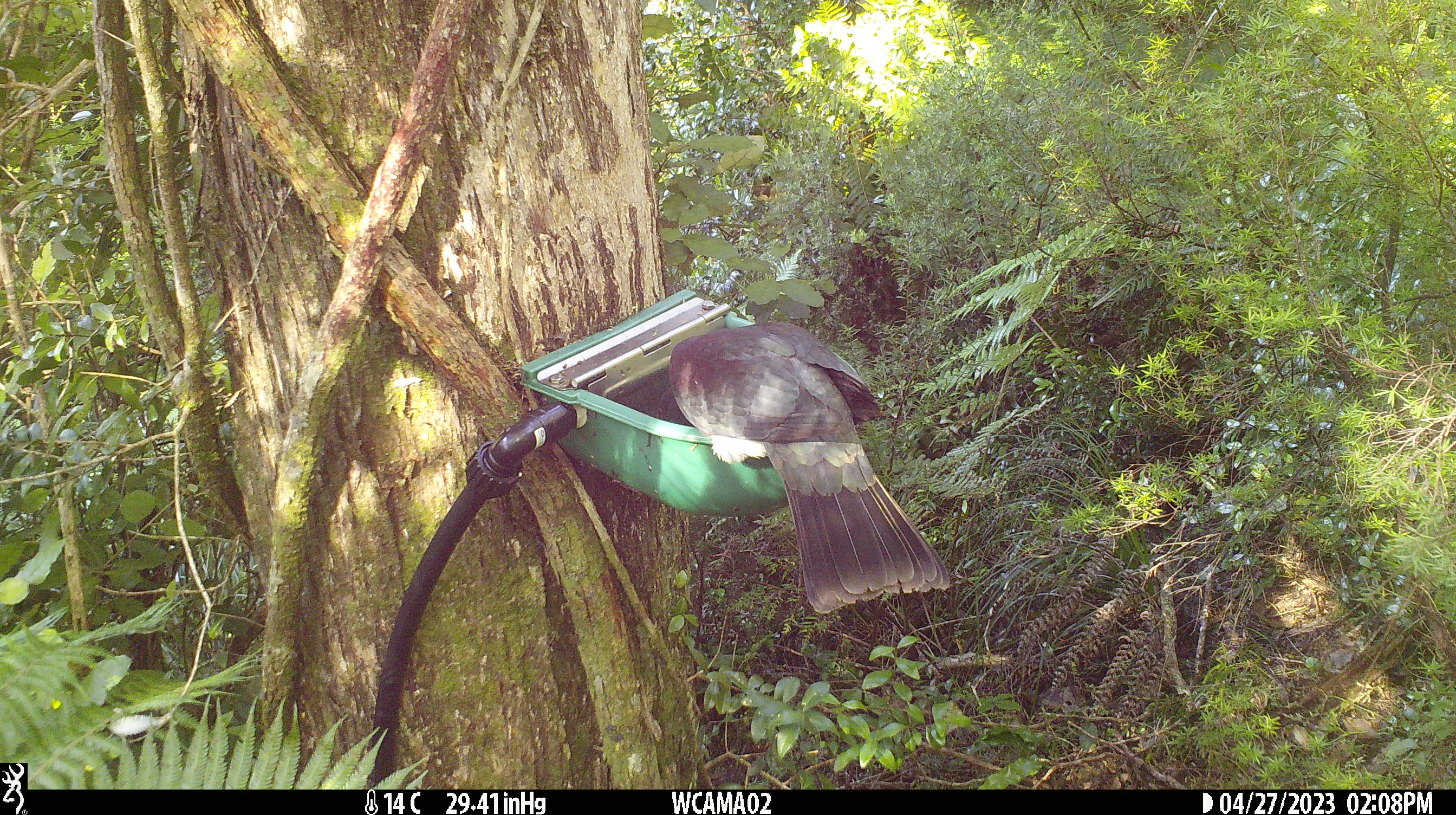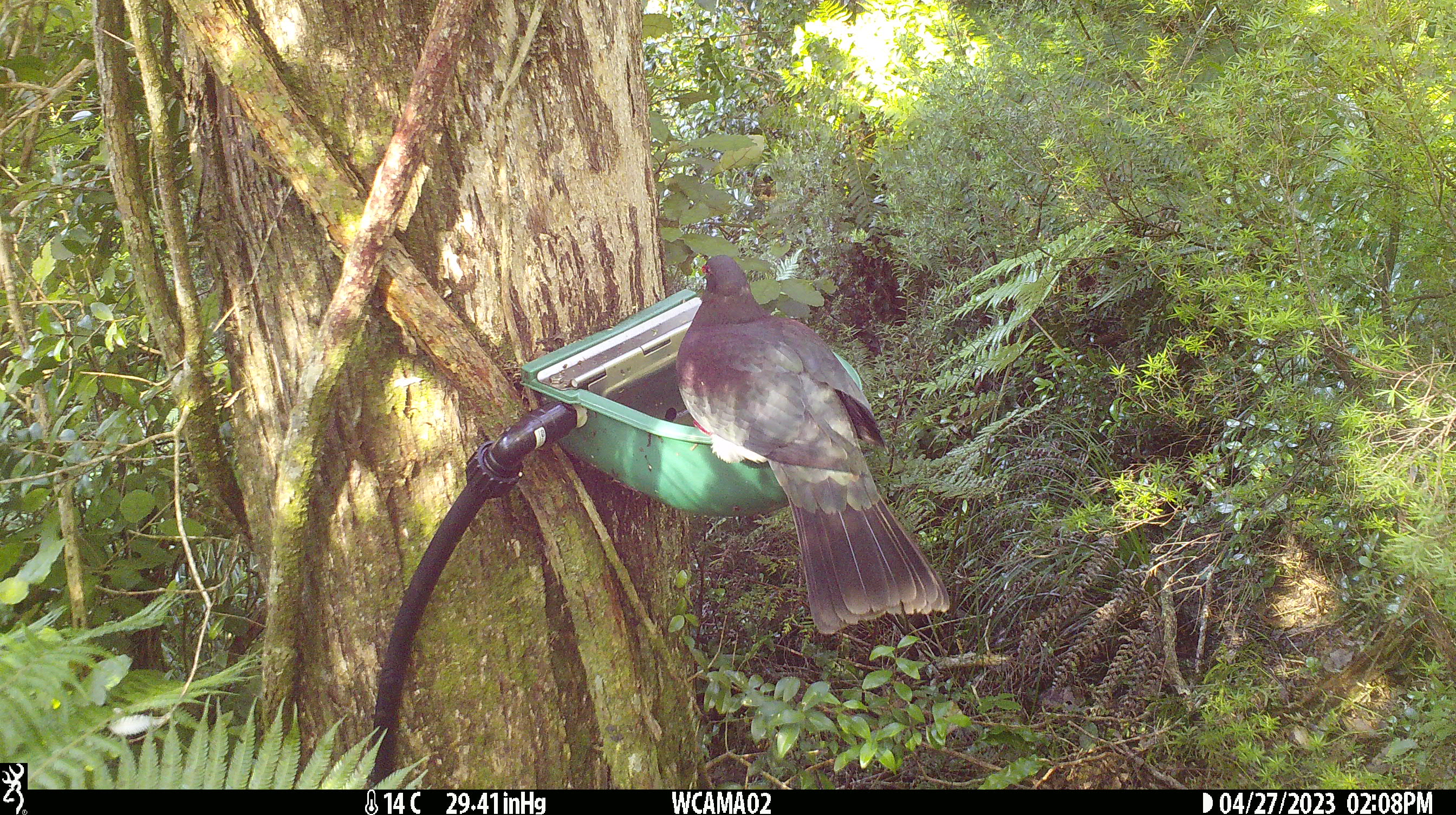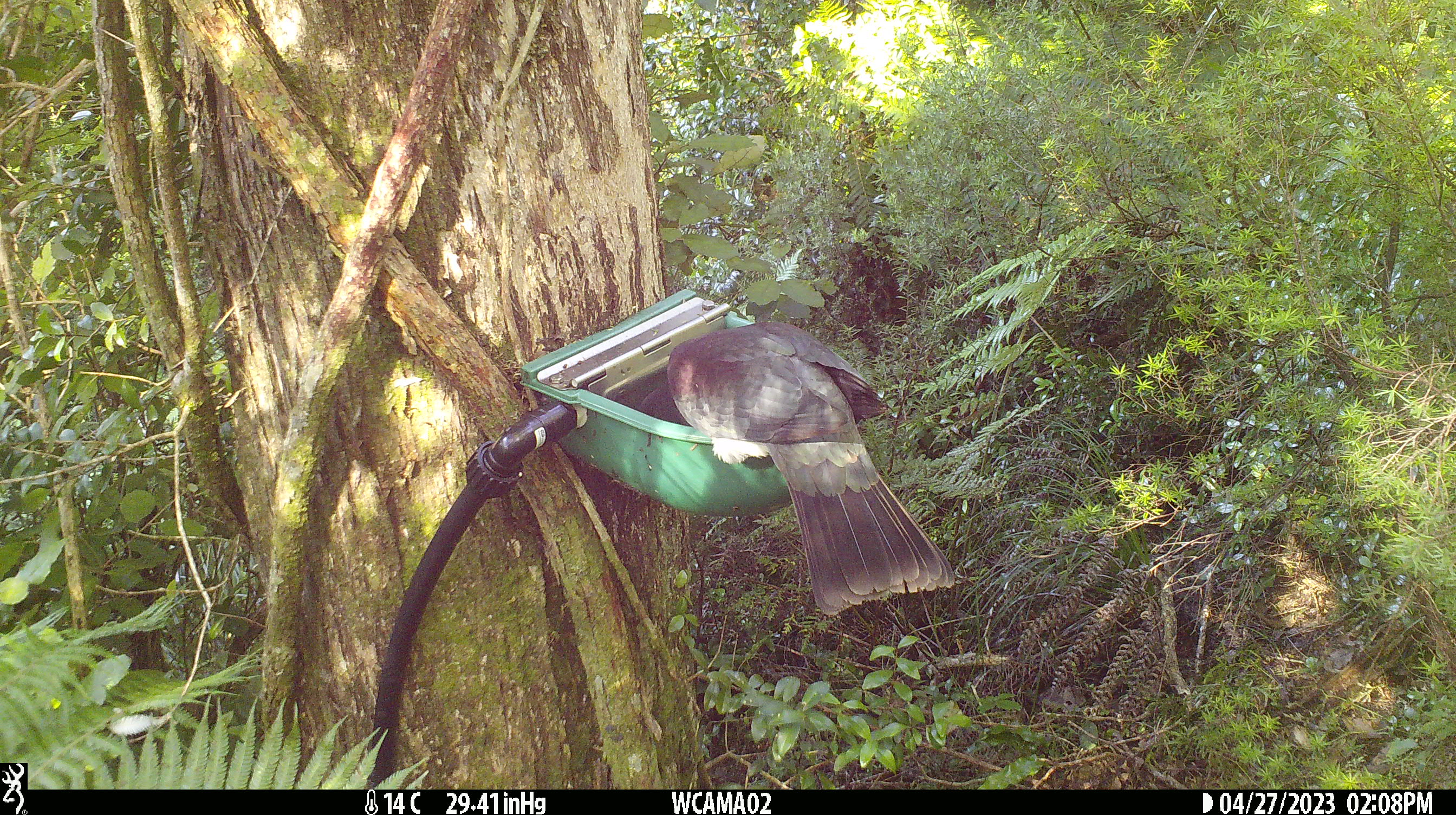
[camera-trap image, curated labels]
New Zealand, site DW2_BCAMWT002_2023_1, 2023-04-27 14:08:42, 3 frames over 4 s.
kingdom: Animalia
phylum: Chordata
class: Aves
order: Columbiformes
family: Columbidae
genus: Hemiphaga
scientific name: Hemiphaga novaeseelandiae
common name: new zealand pigeon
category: kereru